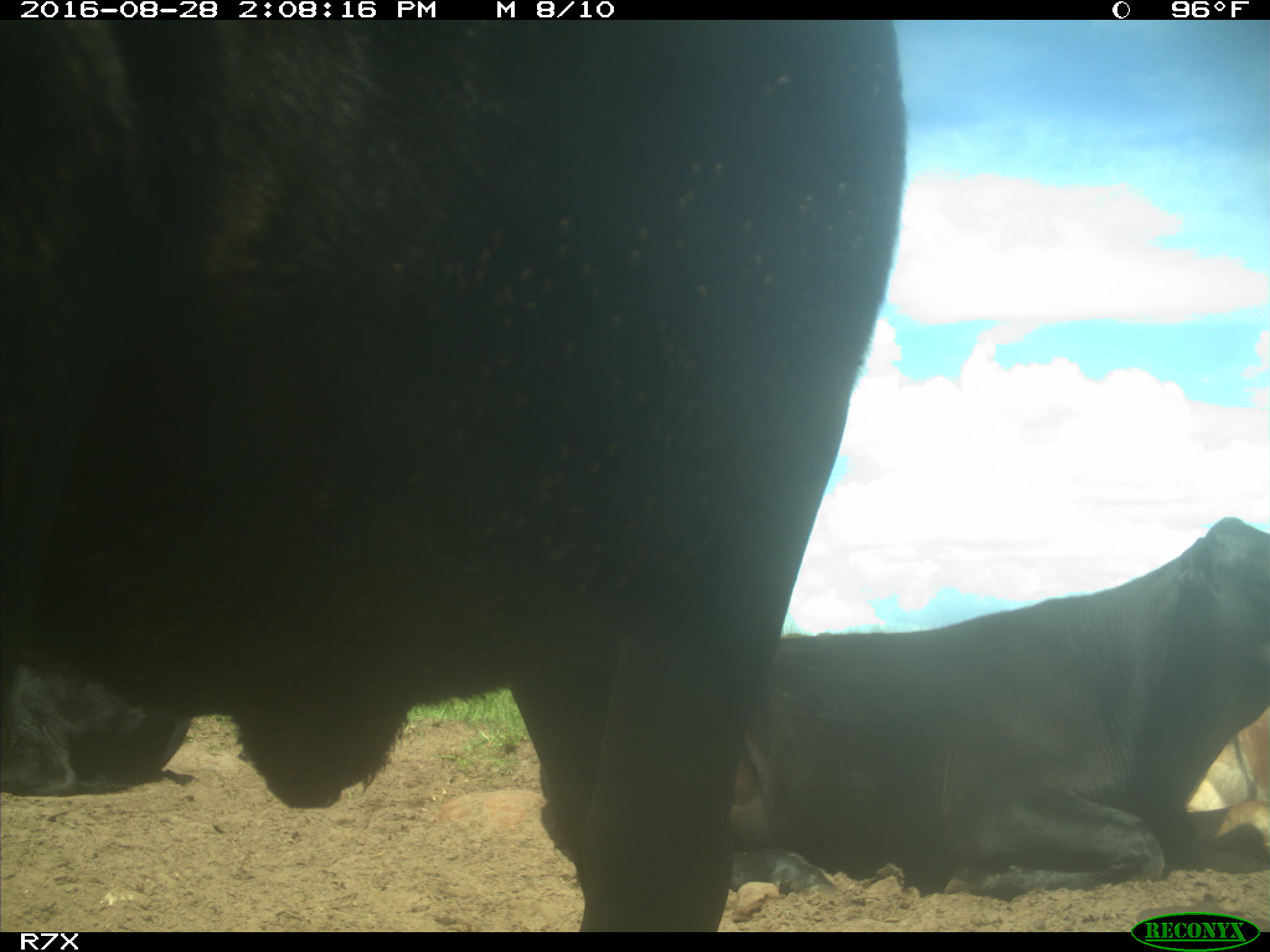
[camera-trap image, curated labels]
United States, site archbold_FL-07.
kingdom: Animalia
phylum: Chordata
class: Mammalia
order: Artiodactyla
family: Bovidae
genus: Bos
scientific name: Bos taurus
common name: domestic cow